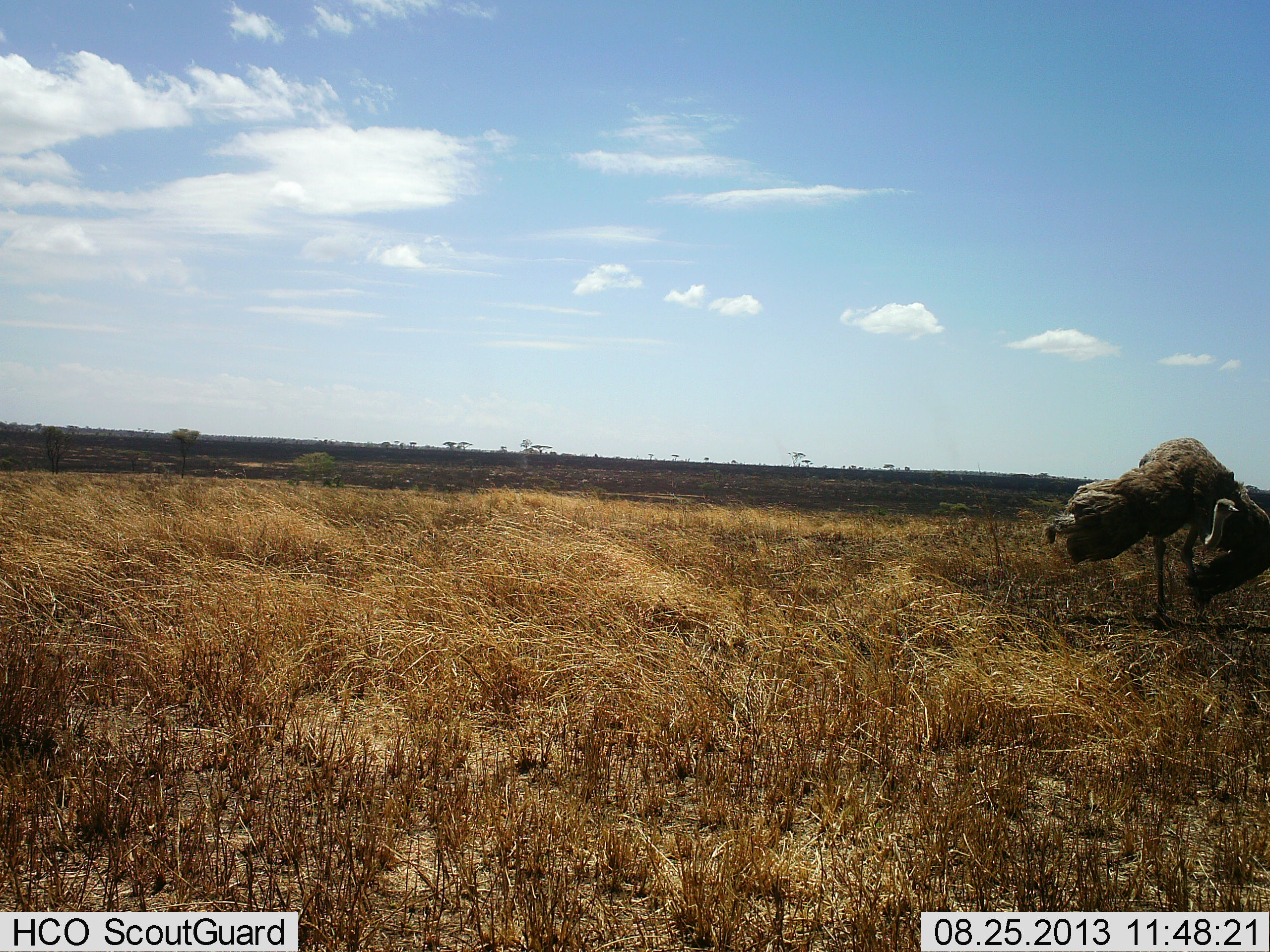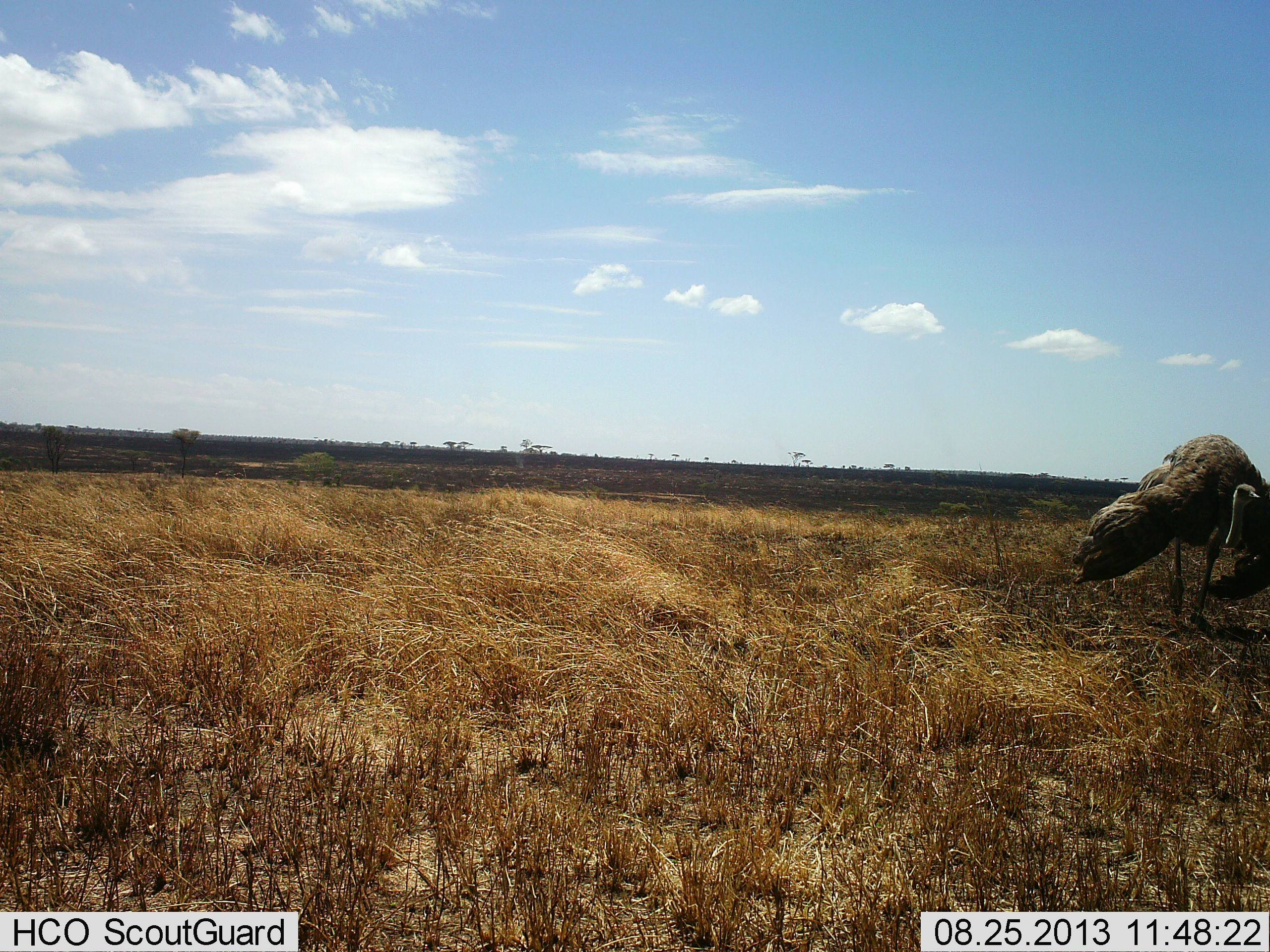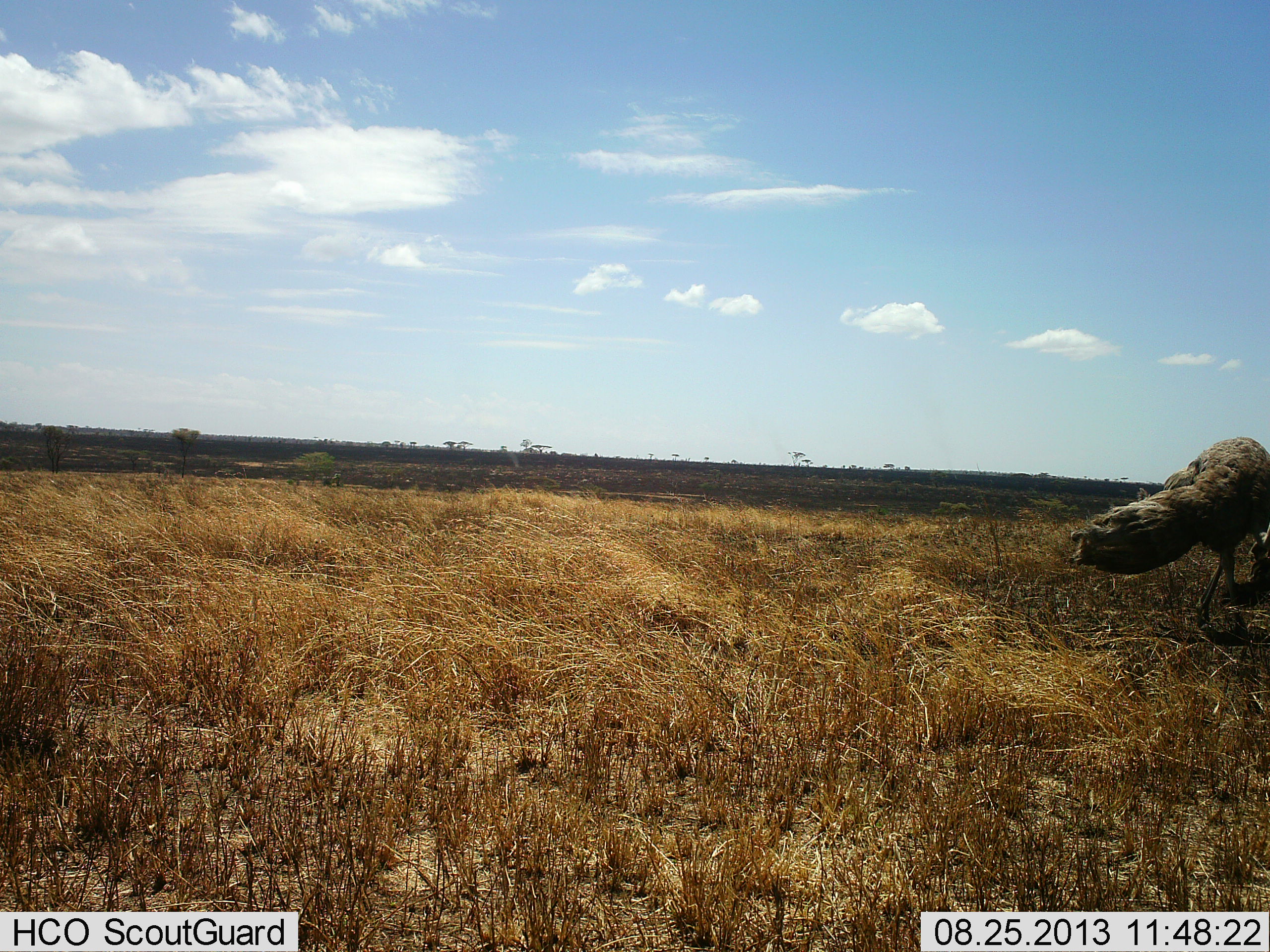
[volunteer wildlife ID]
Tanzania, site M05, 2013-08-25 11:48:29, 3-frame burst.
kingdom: Animalia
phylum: Chordata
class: Aves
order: Struthioniformes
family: Struthionidae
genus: Struthio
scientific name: Struthio camelus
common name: ostrich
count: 1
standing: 6%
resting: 6%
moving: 82%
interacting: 12%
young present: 0%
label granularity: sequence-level